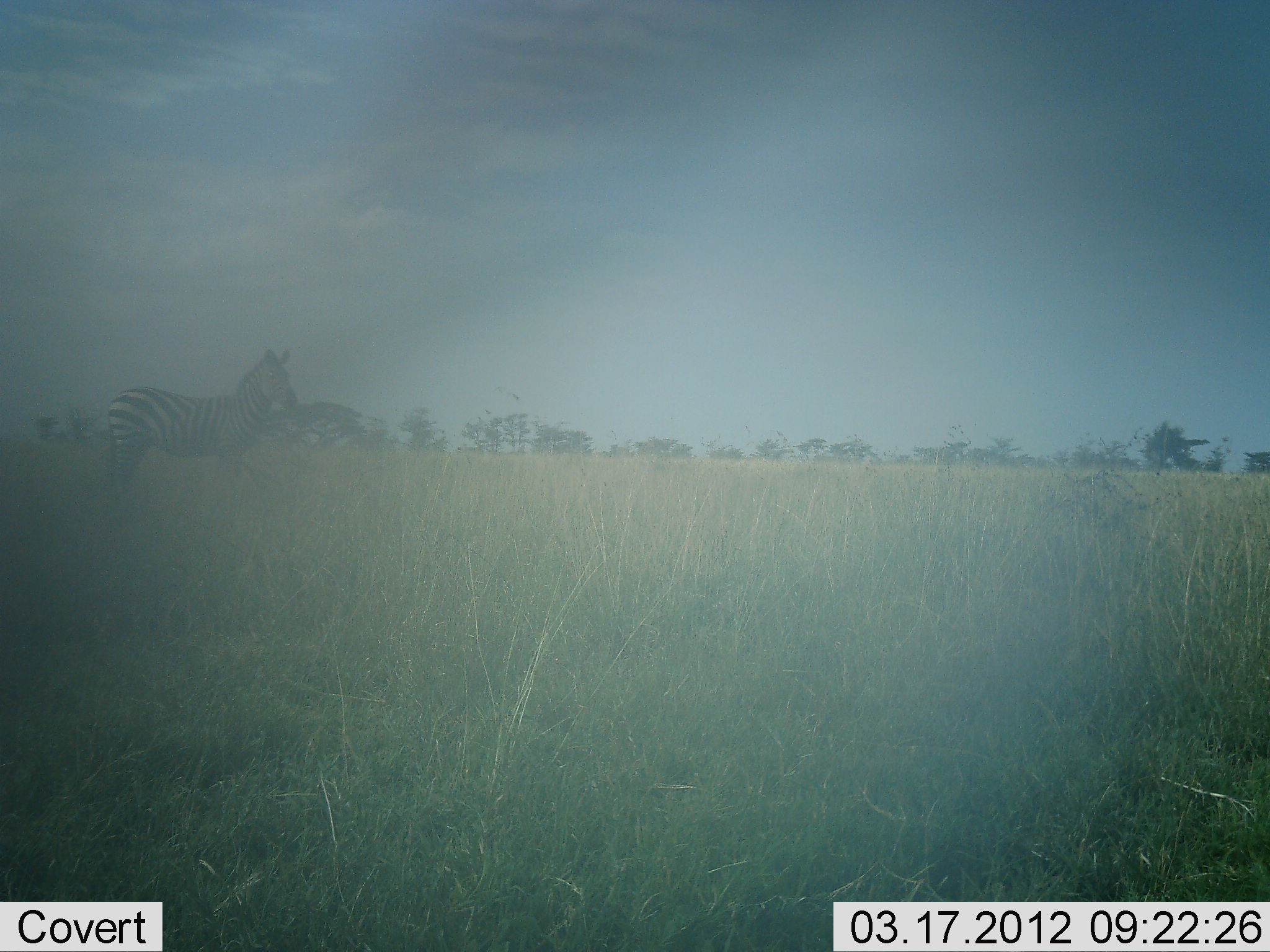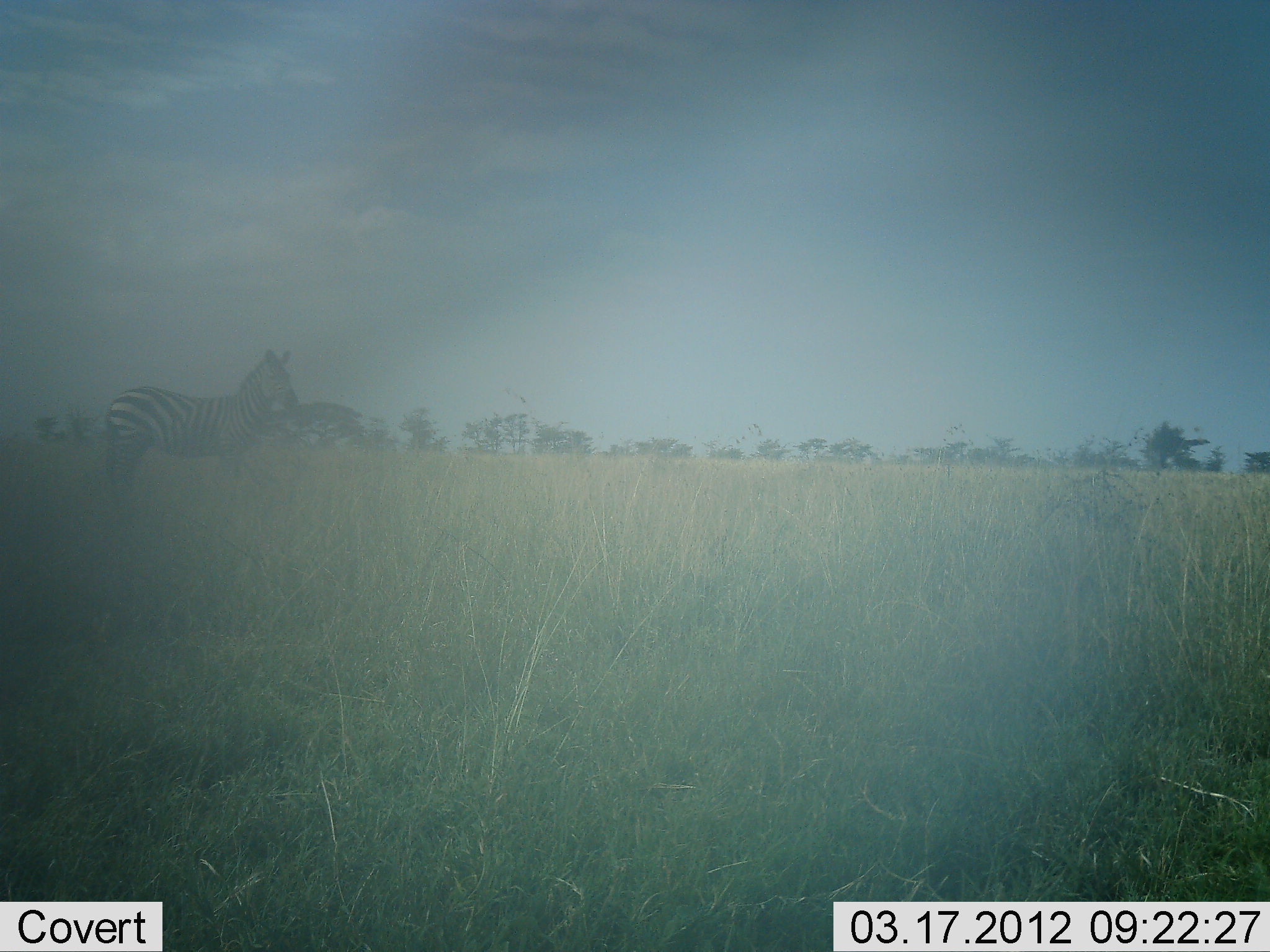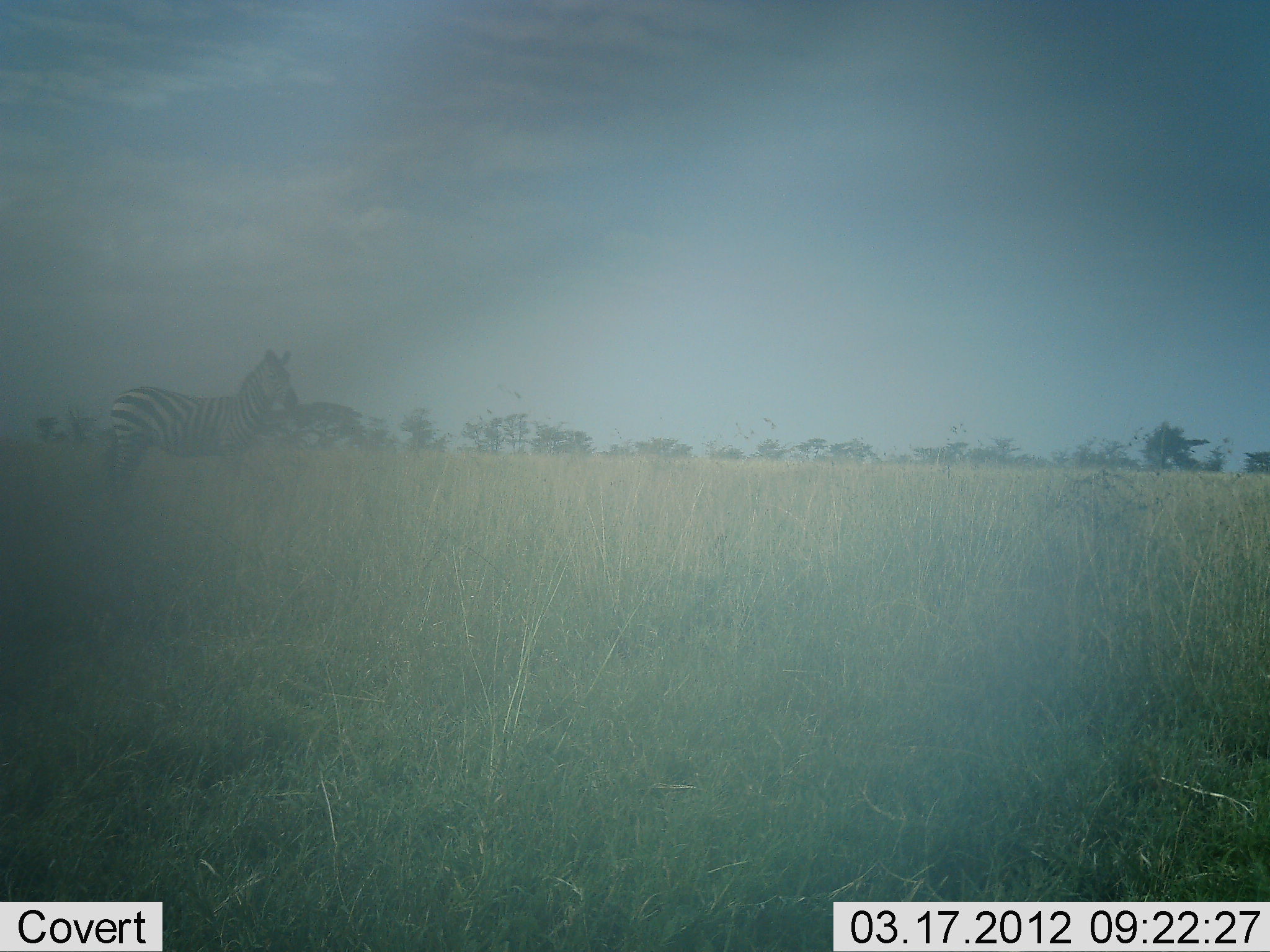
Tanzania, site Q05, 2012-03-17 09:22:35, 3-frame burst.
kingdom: Animalia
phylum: Chordata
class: Mammalia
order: Perissodactyla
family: Equidae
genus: Equus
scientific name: Equus quagga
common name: plains zebra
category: zebra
Zebra (plains zebra) (Equus quagga), count 1. Behavior (volunteer vote fractions): standing 100%, resting 0%, moving 0%, interacting 0%. Young present (vote fraction): 0%. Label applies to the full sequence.